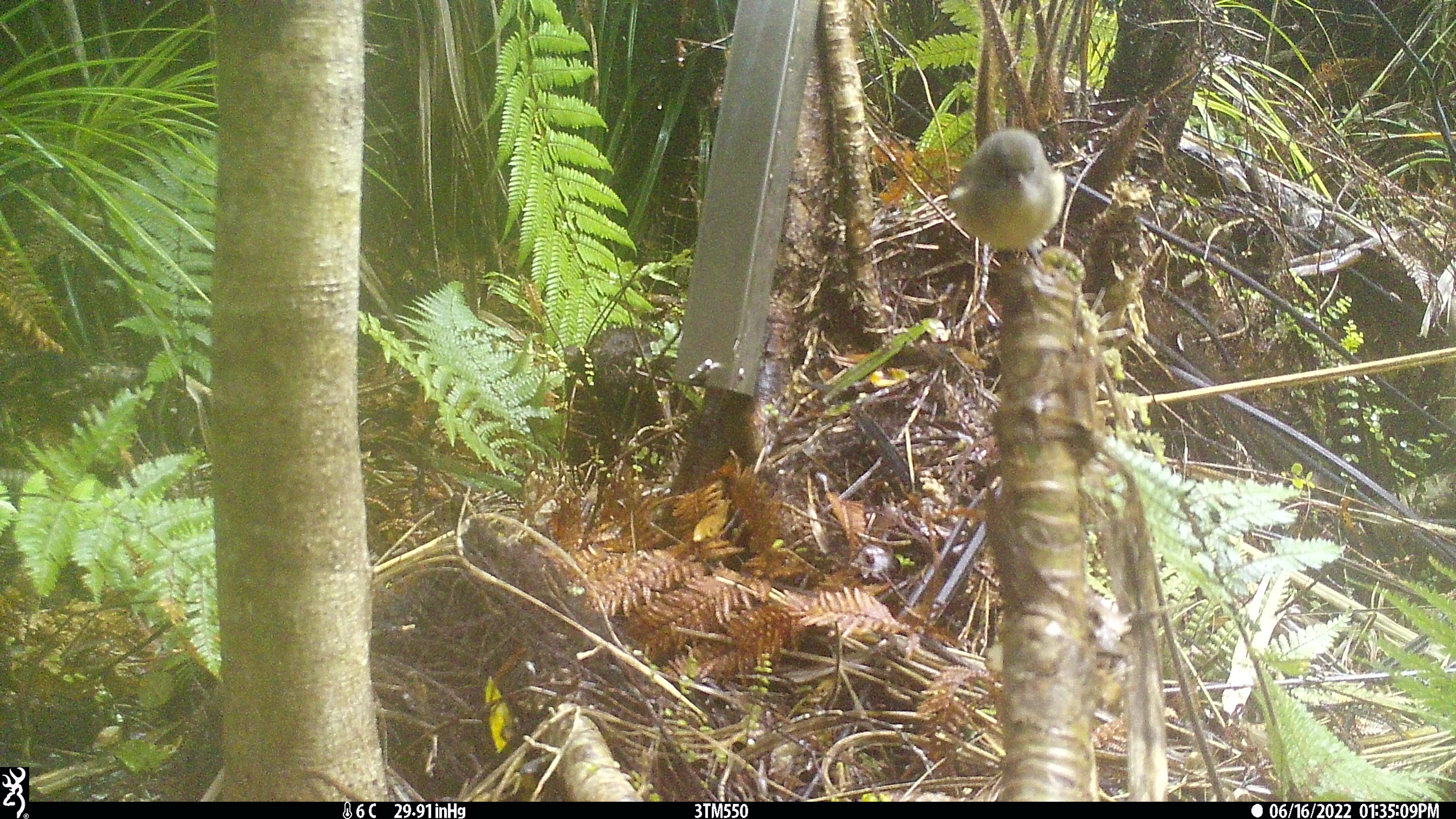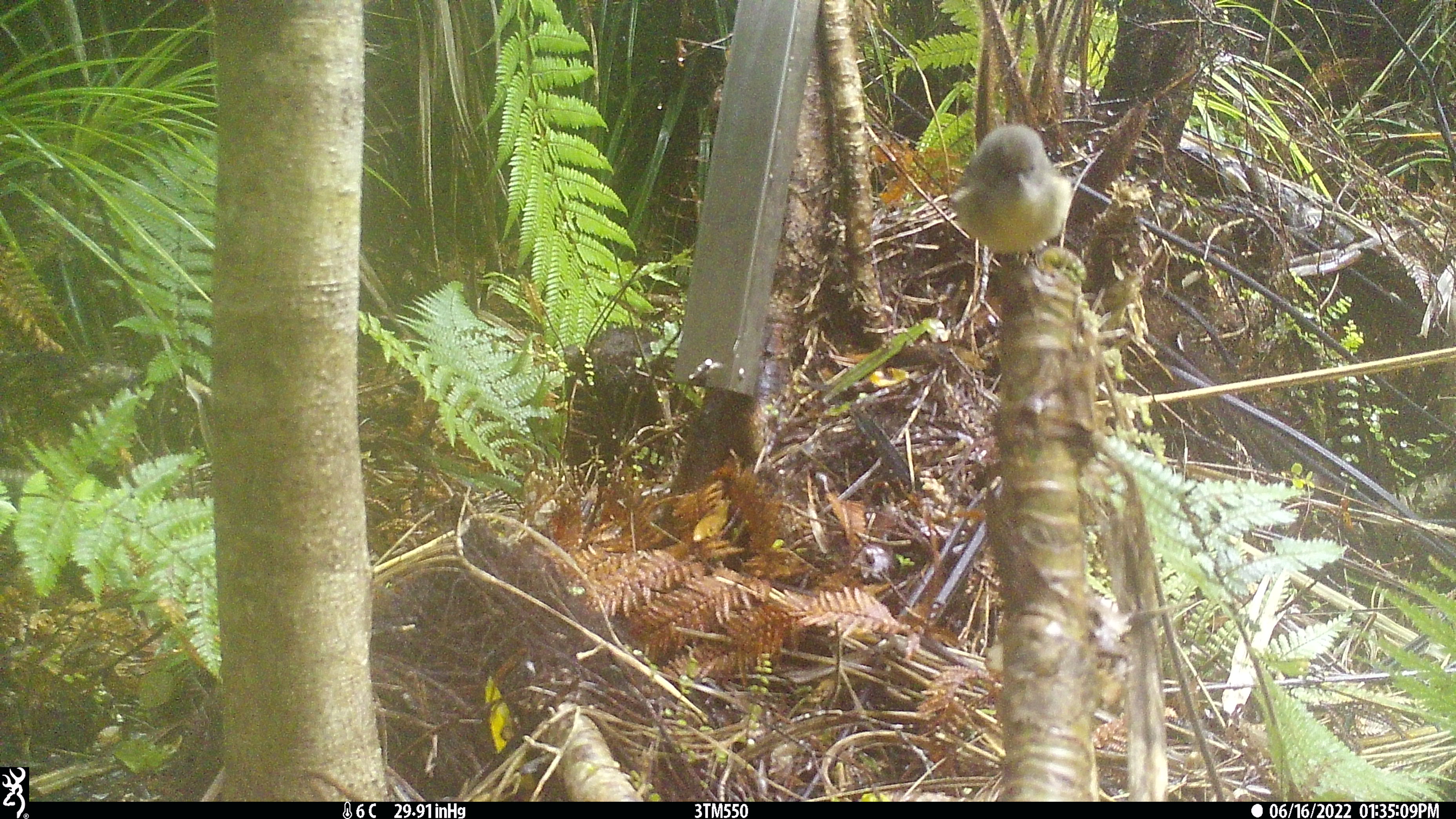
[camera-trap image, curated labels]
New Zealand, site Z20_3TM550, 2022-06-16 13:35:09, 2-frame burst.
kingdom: Animalia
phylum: Chordata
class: Aves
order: Passeriformes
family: Petroicidae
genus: Petroica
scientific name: Petroica macrocephala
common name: tomtit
Tomtit (Petroica macrocephala).